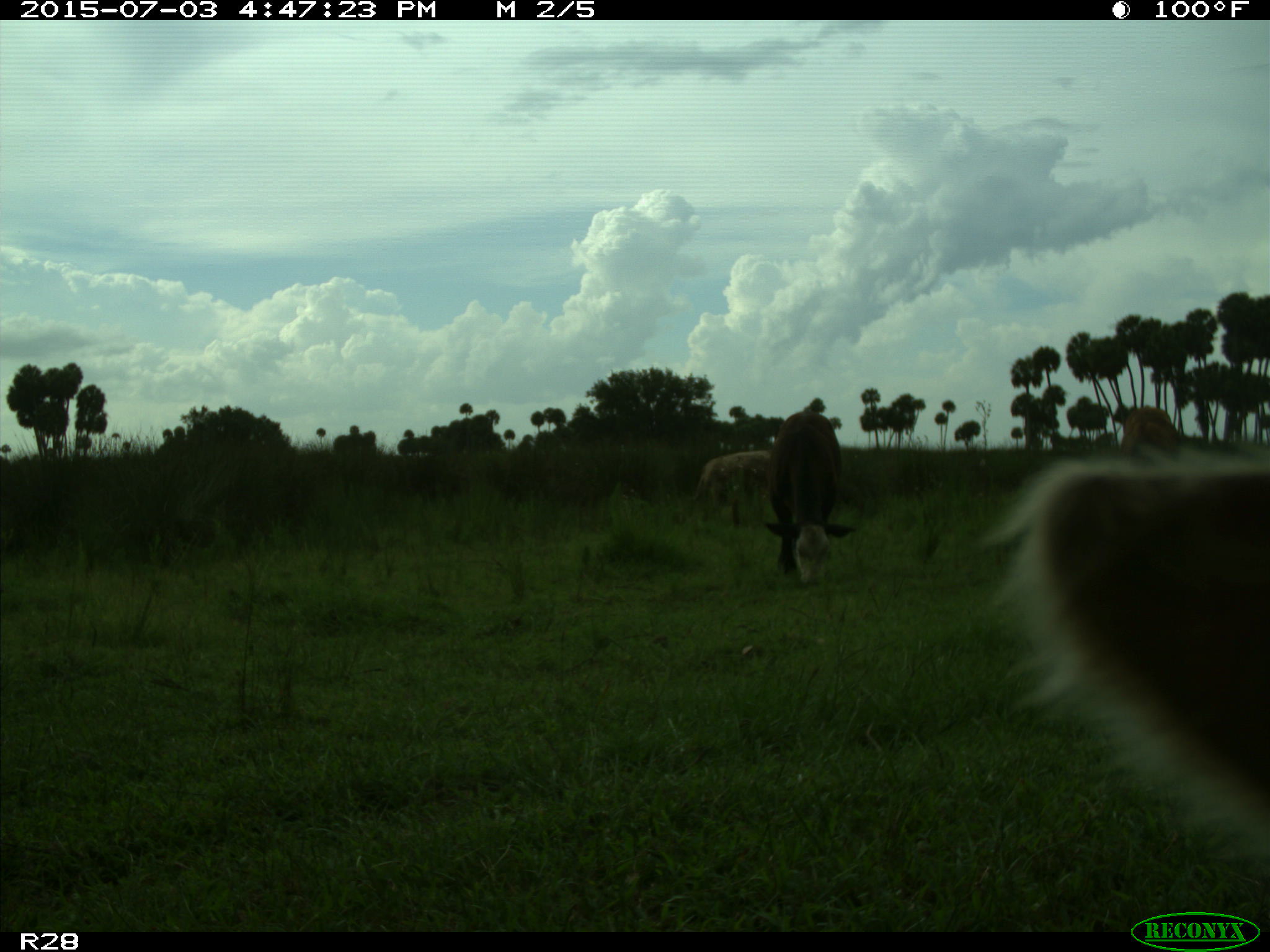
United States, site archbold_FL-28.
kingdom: Animalia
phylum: Chordata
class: Mammalia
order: Artiodactyla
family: Bovidae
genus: Bos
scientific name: Bos taurus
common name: domestic cow